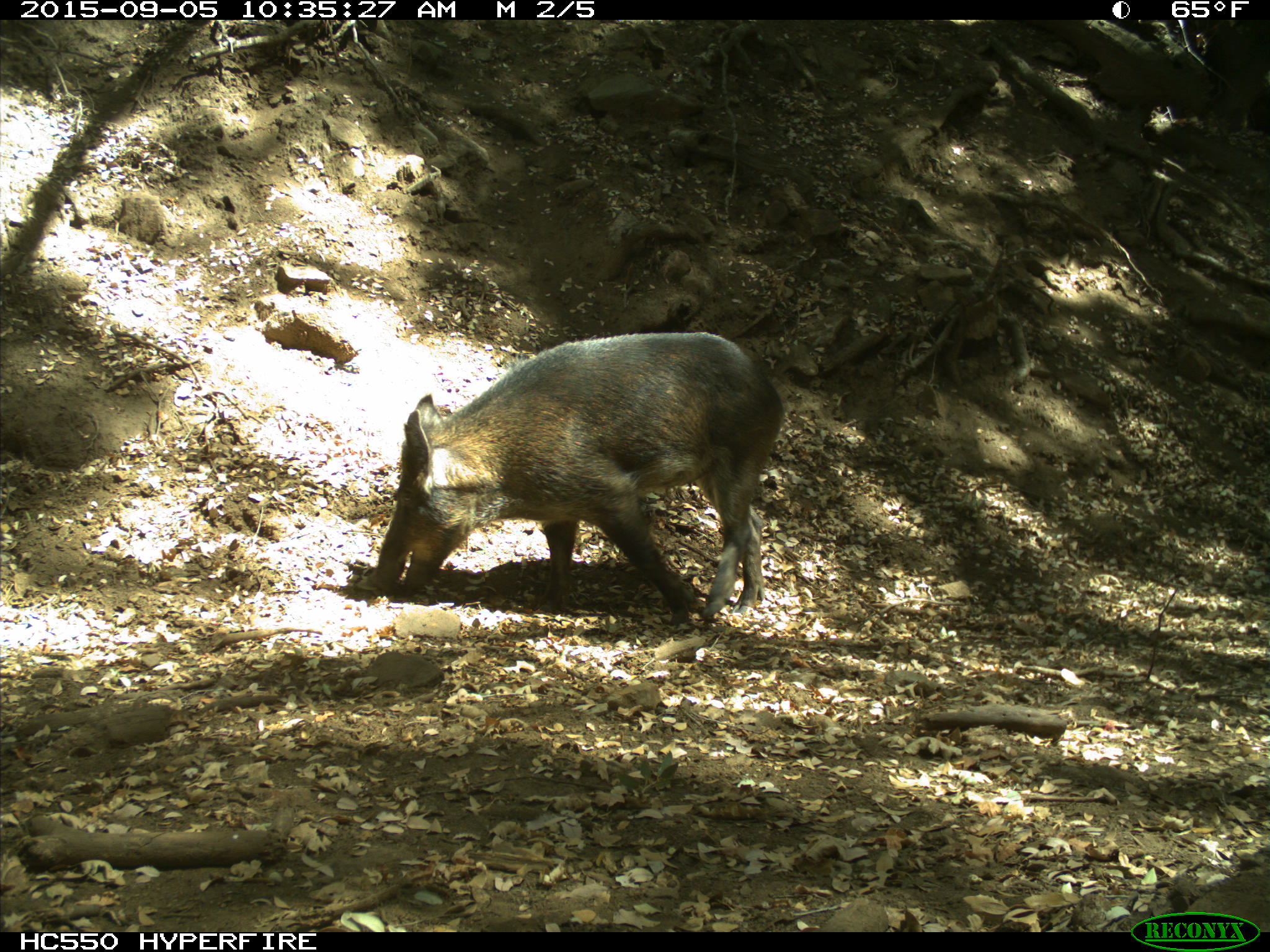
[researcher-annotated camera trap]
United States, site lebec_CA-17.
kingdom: Animalia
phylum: Chordata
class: Mammalia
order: Artiodactyla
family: Suidae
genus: Sus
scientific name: Sus scrofa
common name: wild boar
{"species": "Sus scrofa (wild boar)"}